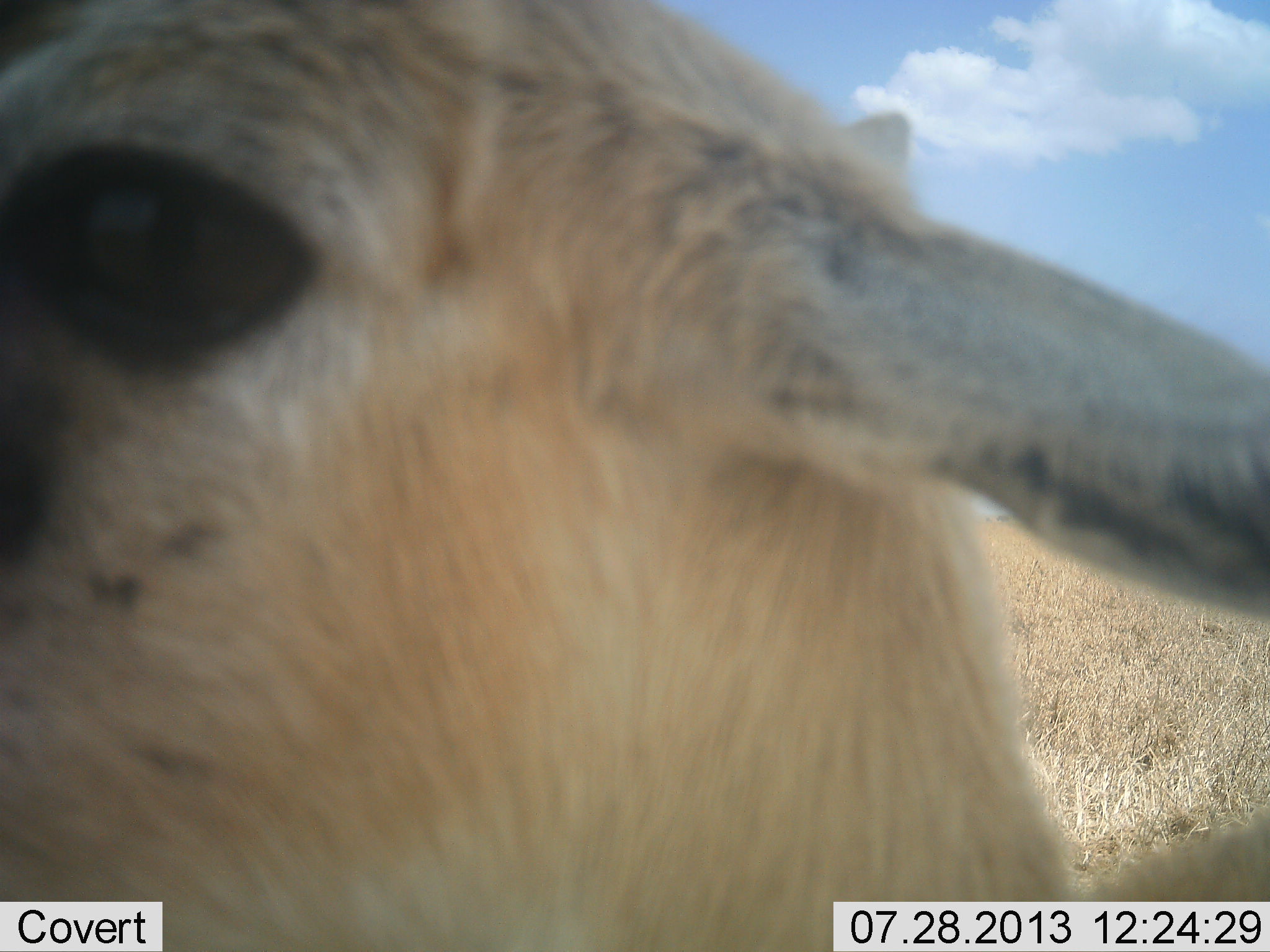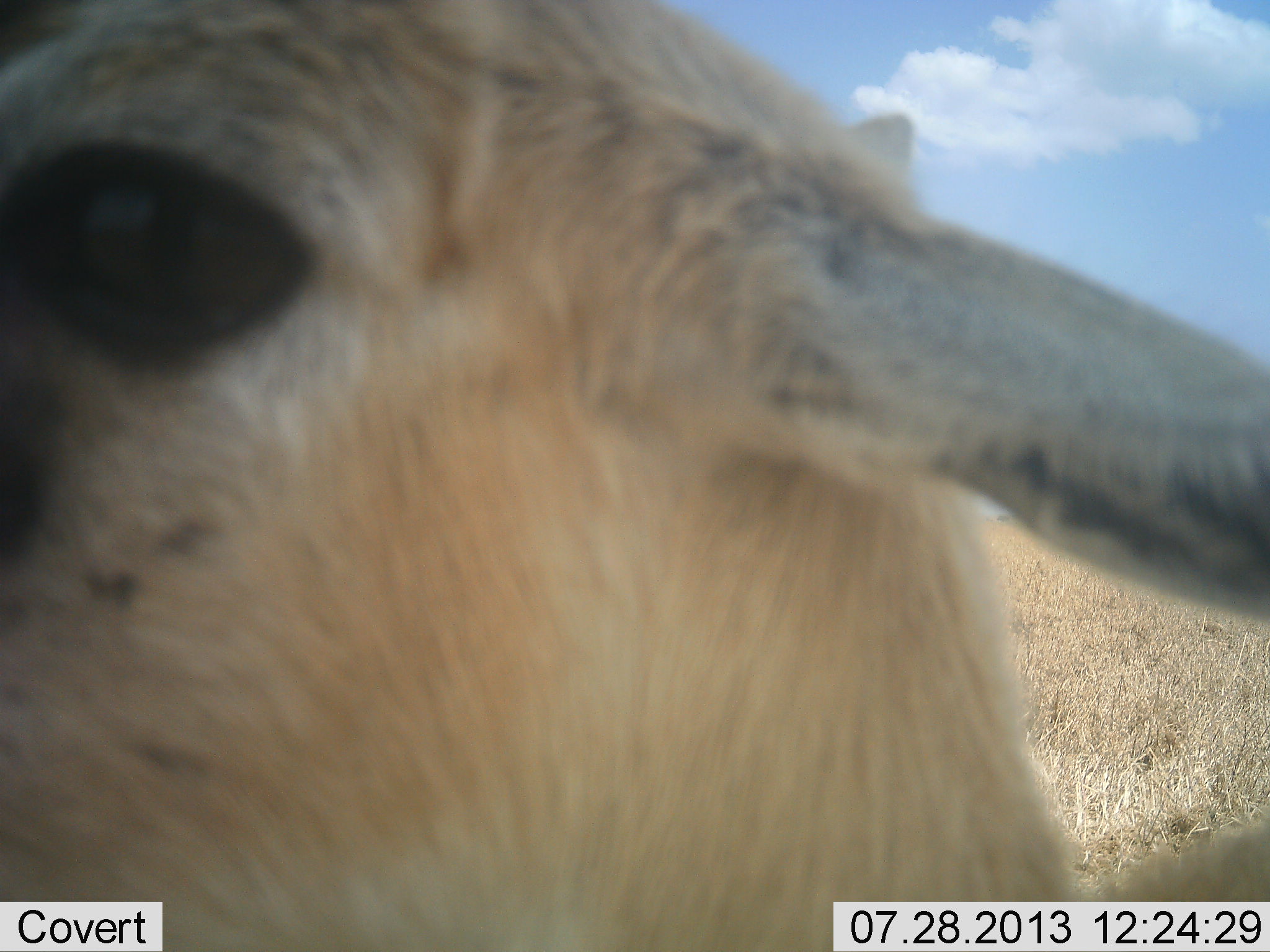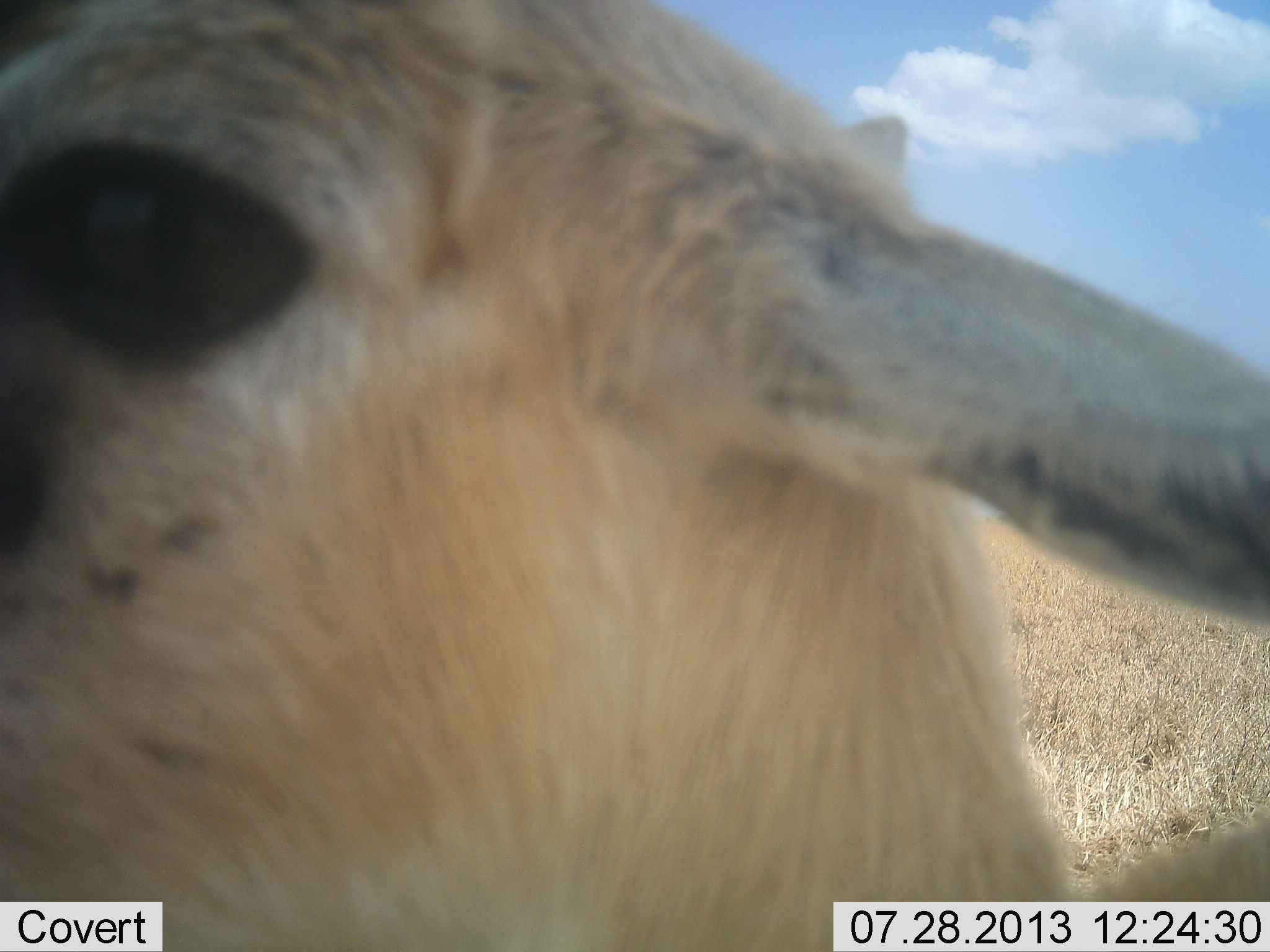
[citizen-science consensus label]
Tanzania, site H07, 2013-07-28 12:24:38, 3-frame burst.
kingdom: Animalia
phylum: Chordata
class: Mammalia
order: Artiodactyla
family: Bovidae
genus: Eudorcas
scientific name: Eudorcas thomsonii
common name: thomson's gazelle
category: gazellethomsons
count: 1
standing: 94%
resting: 0%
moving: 0%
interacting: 11%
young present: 0%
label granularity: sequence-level